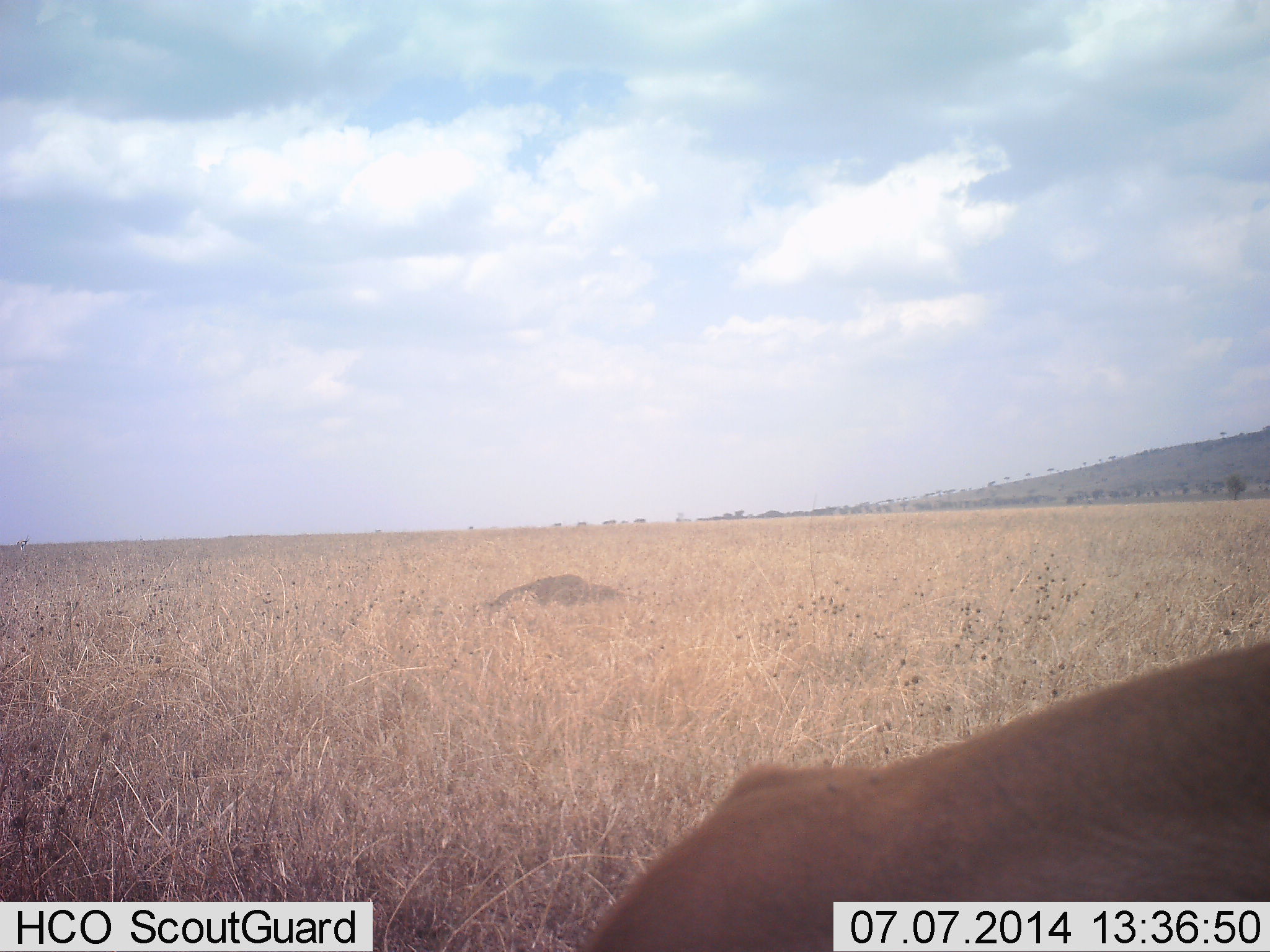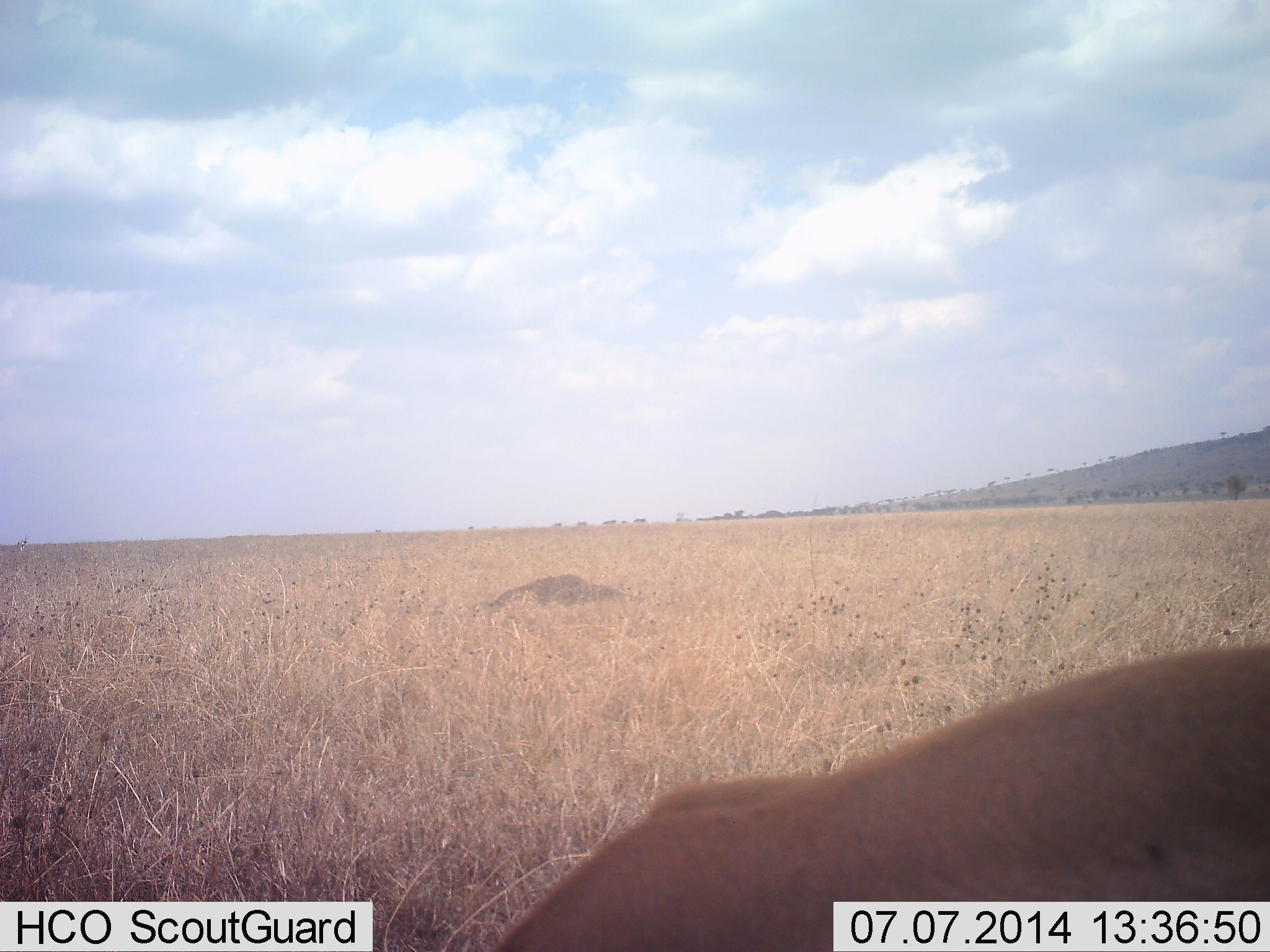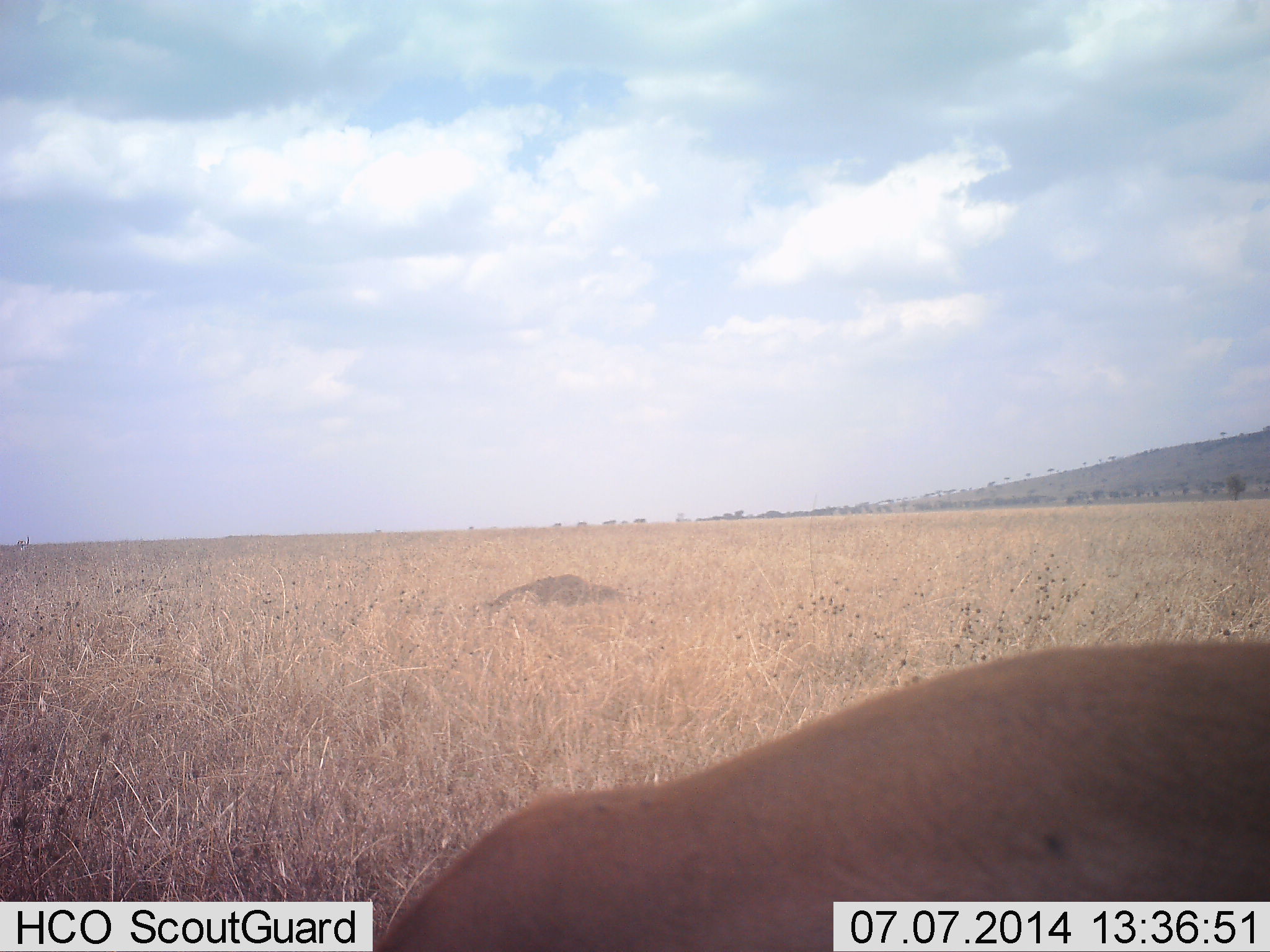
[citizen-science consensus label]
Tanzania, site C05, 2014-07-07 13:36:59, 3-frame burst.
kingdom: Animalia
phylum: Chordata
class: Mammalia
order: Carnivora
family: Felidae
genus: Panthera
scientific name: Panthera leo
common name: lion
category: lionfemale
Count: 1.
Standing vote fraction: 33%.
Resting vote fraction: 0%.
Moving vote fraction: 67%.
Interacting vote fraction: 0%.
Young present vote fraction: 0%.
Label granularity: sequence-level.